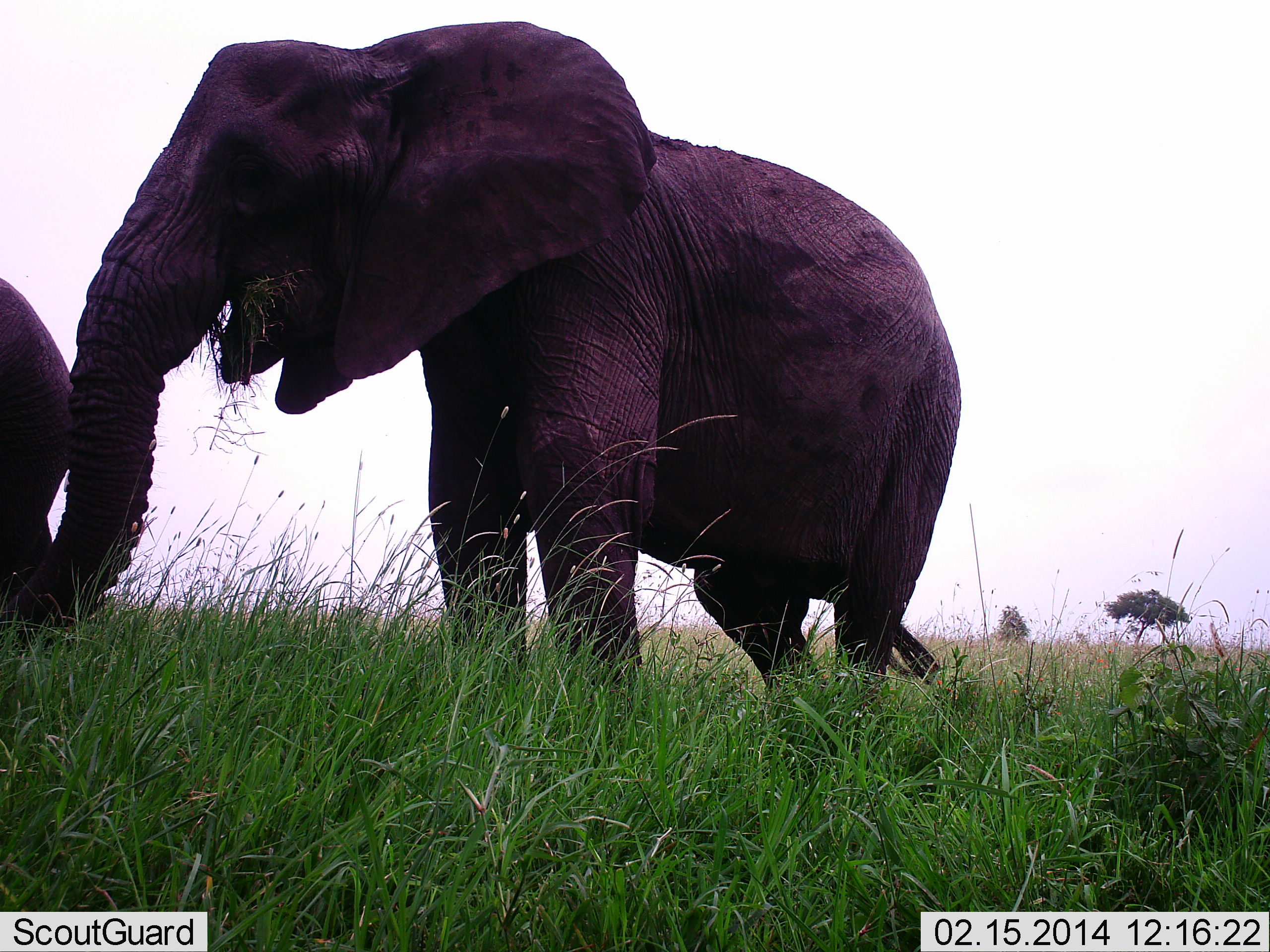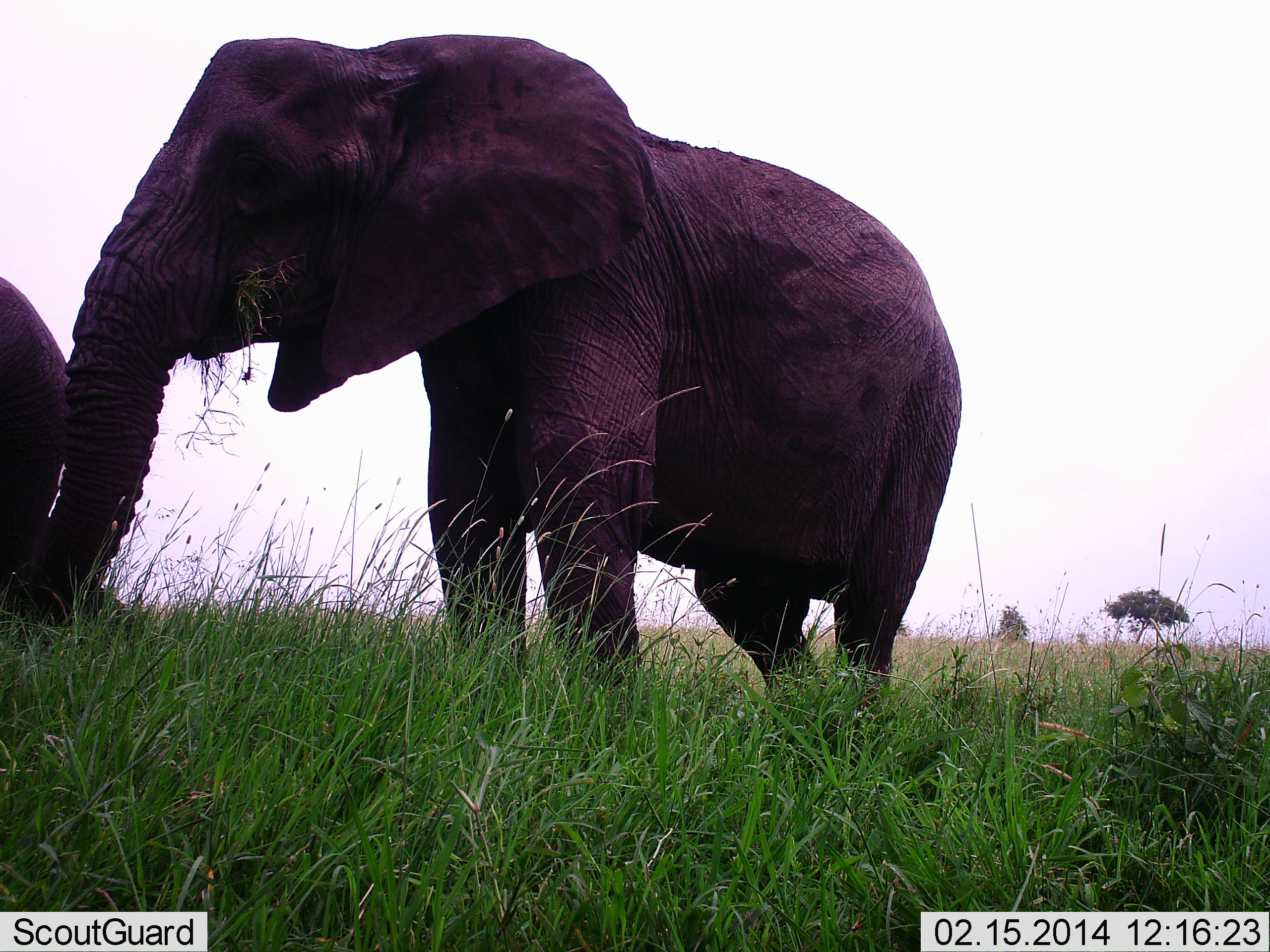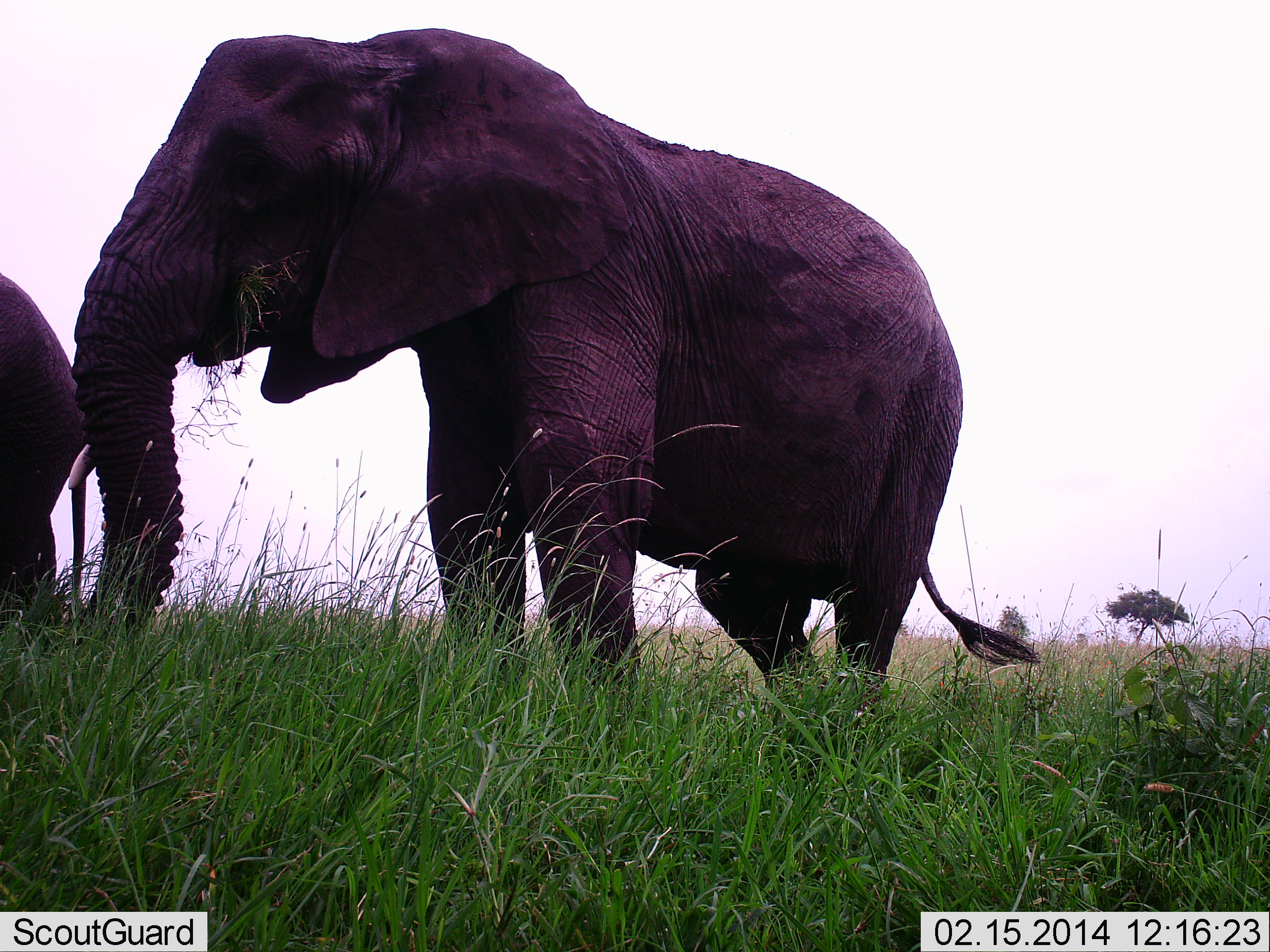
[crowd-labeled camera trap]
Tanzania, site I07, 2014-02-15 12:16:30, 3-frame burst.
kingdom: Animalia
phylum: Chordata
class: Mammalia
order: Proboscidea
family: Elephantidae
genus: Loxodonta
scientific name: Loxodonta africana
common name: african bush elephant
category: elephant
Elephant (african bush elephant) (Loxodonta africana), count 2. Behavior (volunteer vote fractions): standing 60%, resting 0%, moving 0%, interacting 0%. Young present (vote fraction): 0%. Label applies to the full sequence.